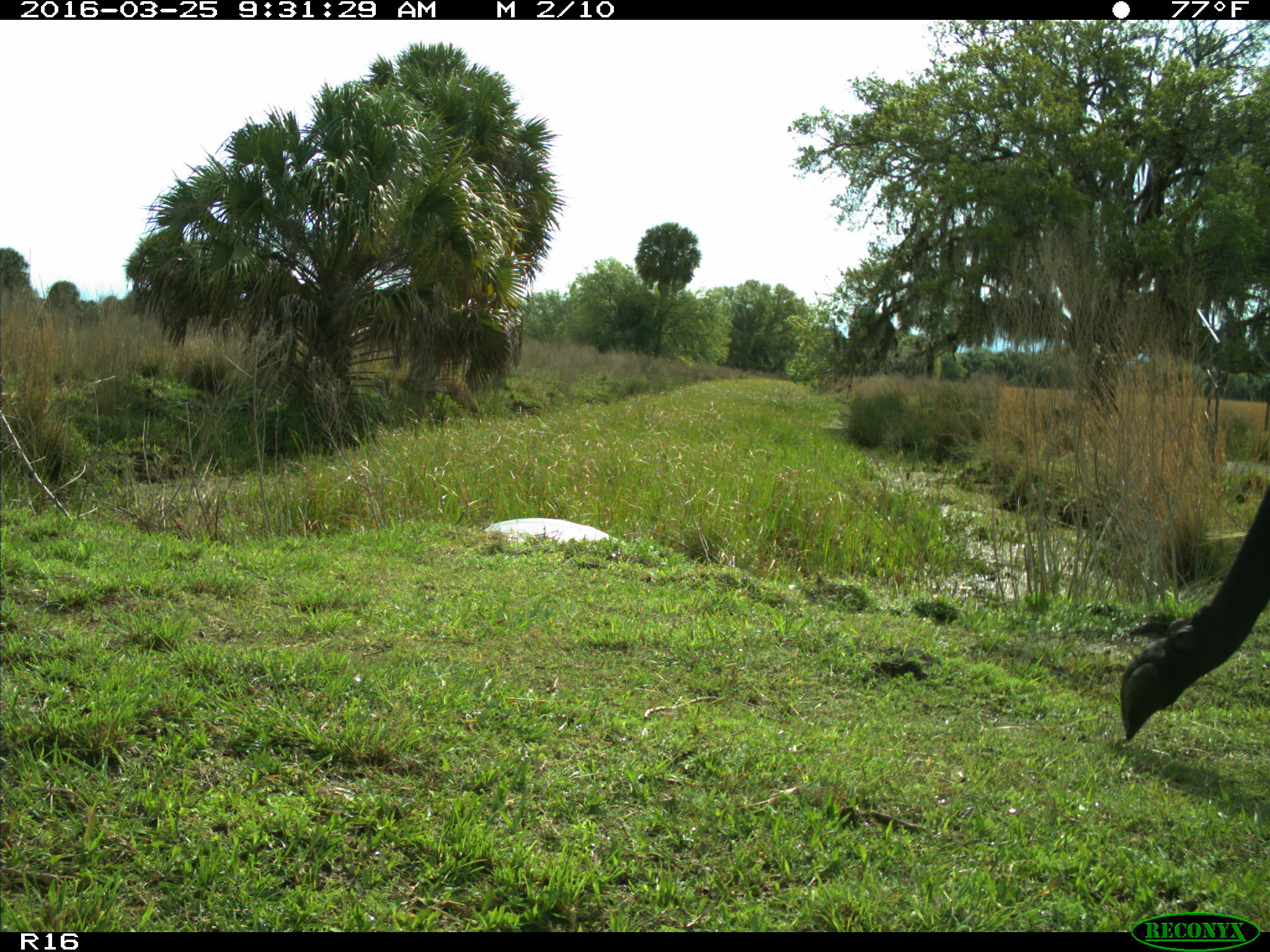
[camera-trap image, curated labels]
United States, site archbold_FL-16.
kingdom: Animalia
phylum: Chordata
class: Mammalia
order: Artiodactyla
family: Bovidae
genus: Bos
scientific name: Bos taurus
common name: domestic cow